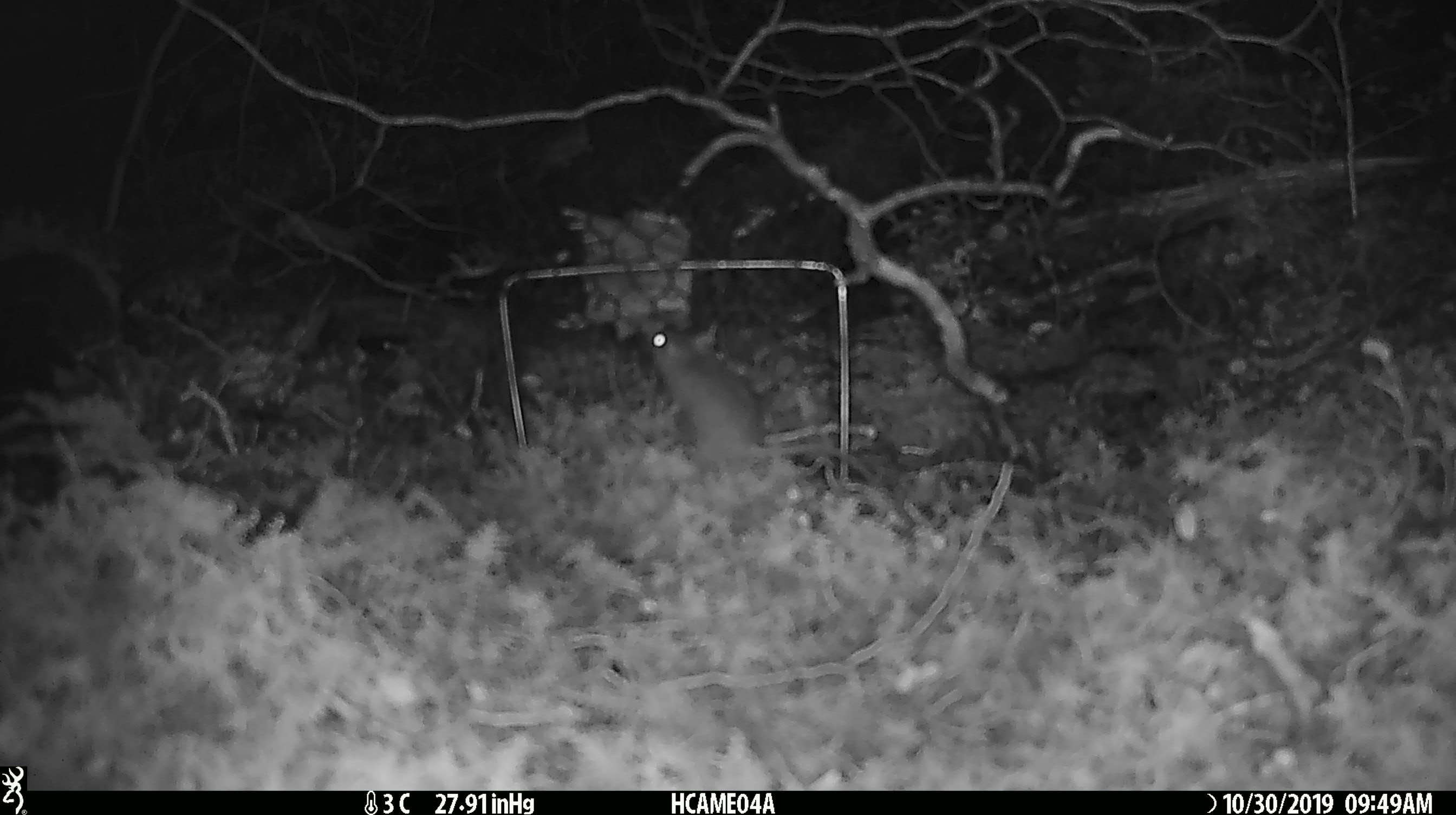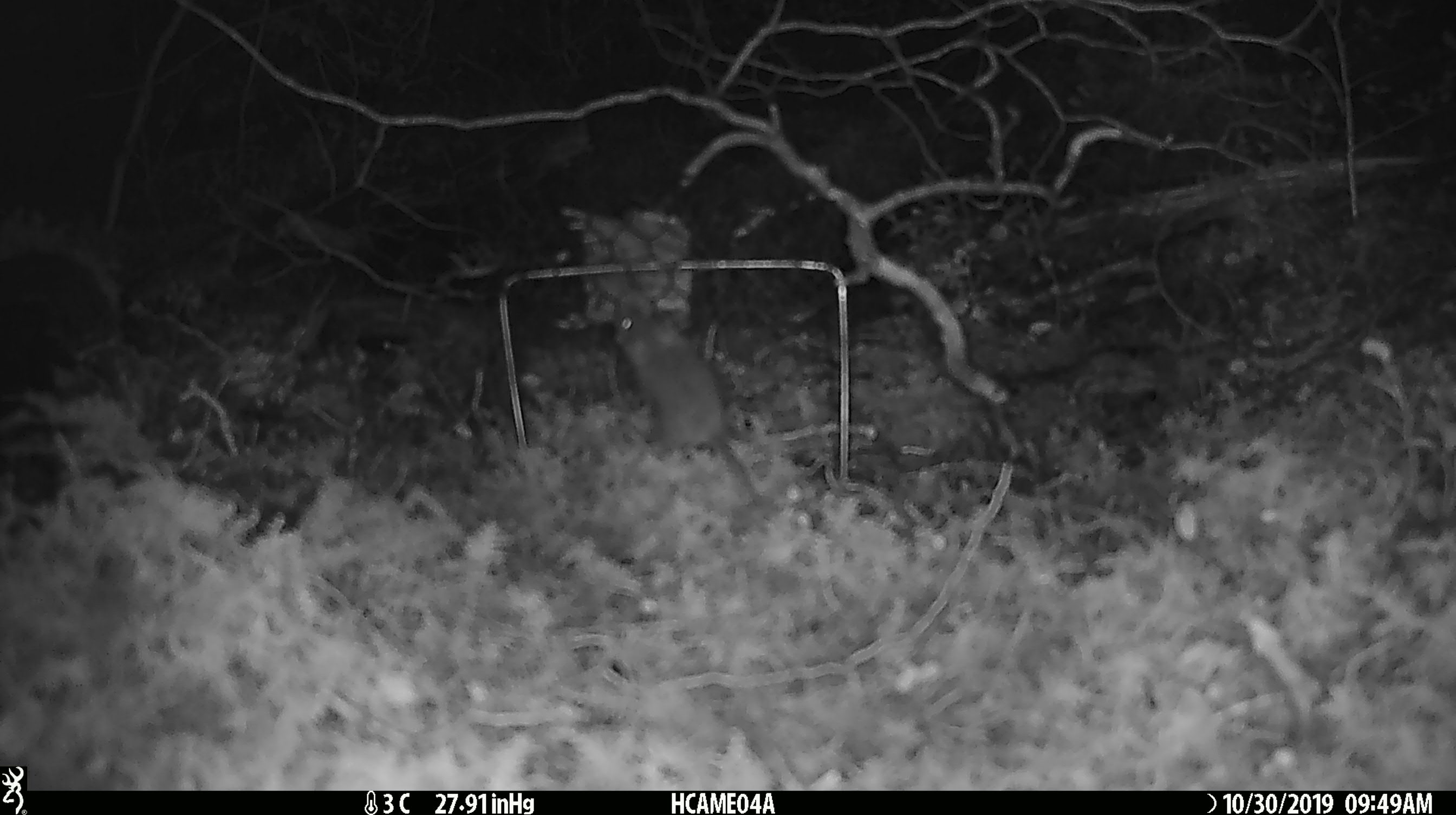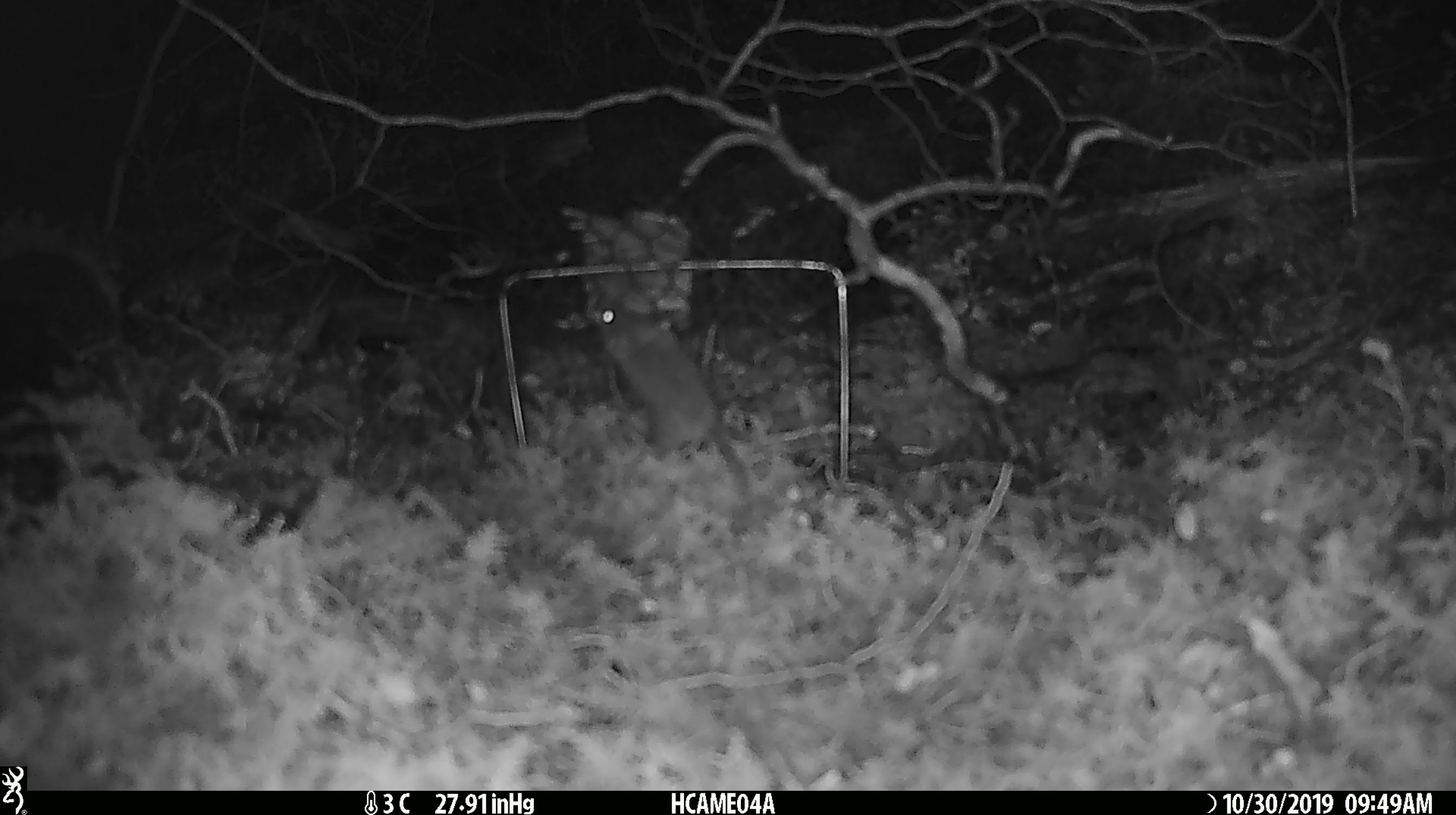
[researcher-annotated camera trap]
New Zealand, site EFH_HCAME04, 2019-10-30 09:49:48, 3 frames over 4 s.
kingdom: Animalia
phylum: Chordata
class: Mammalia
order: Rodentia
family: Muridae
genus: Mus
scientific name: Mus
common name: mouse